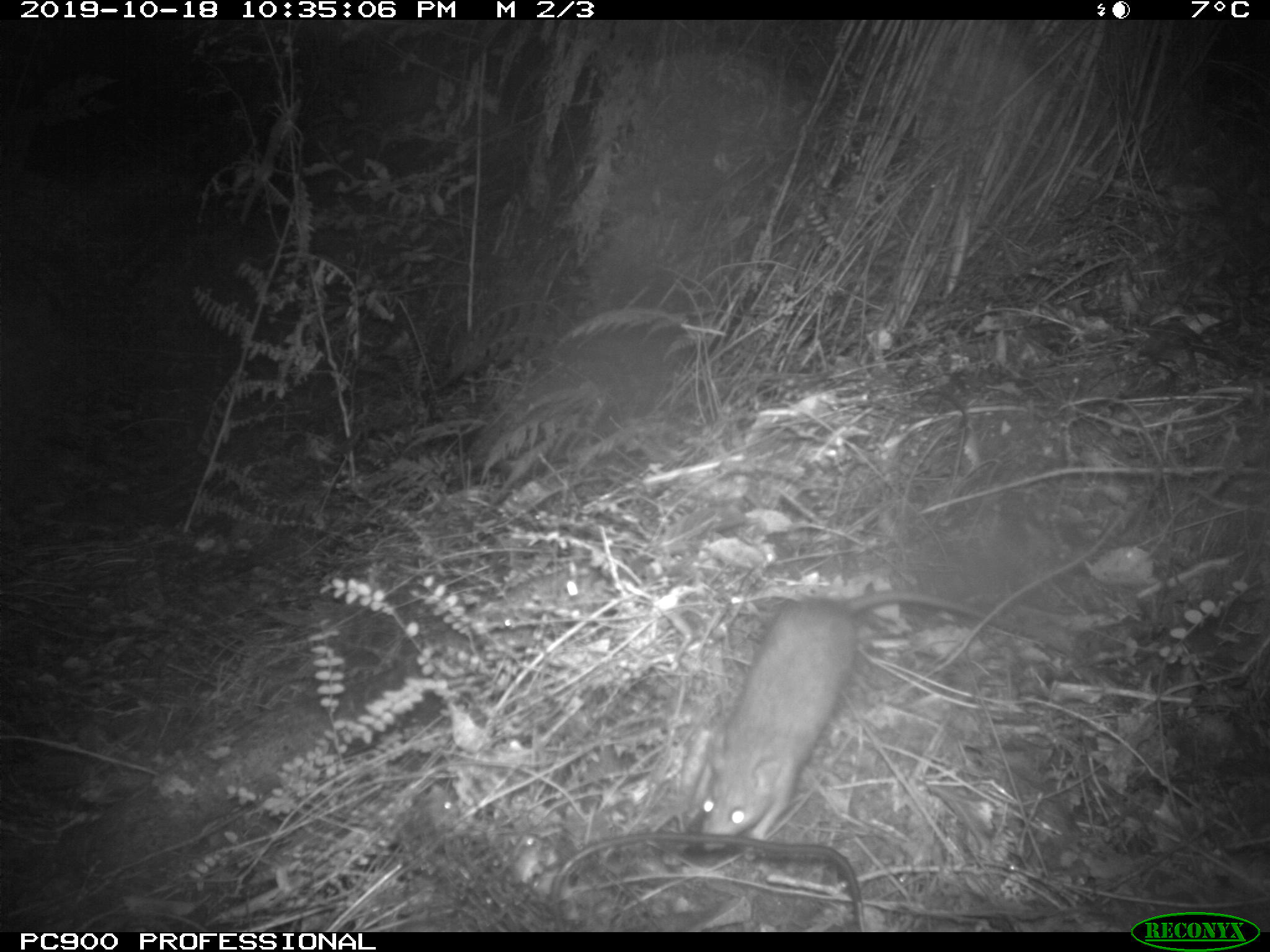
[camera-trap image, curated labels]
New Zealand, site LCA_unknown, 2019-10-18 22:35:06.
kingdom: Animalia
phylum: Chordata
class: Mammalia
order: Rodentia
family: Muridae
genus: Rattus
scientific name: Rattus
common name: rat